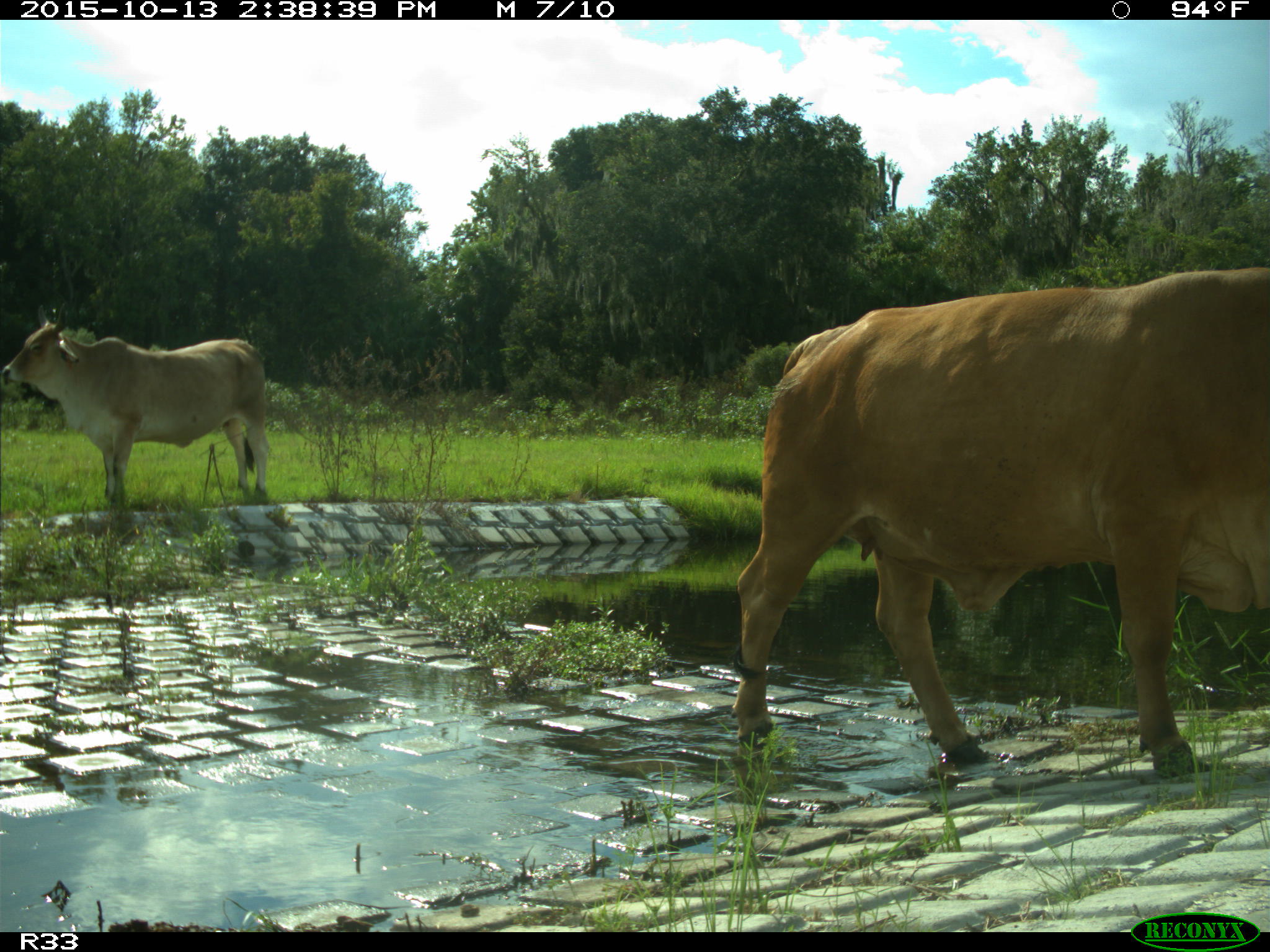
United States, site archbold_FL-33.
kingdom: Animalia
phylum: Chordata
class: Mammalia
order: Artiodactyla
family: Bovidae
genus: Bos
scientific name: Bos taurus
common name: domestic cow